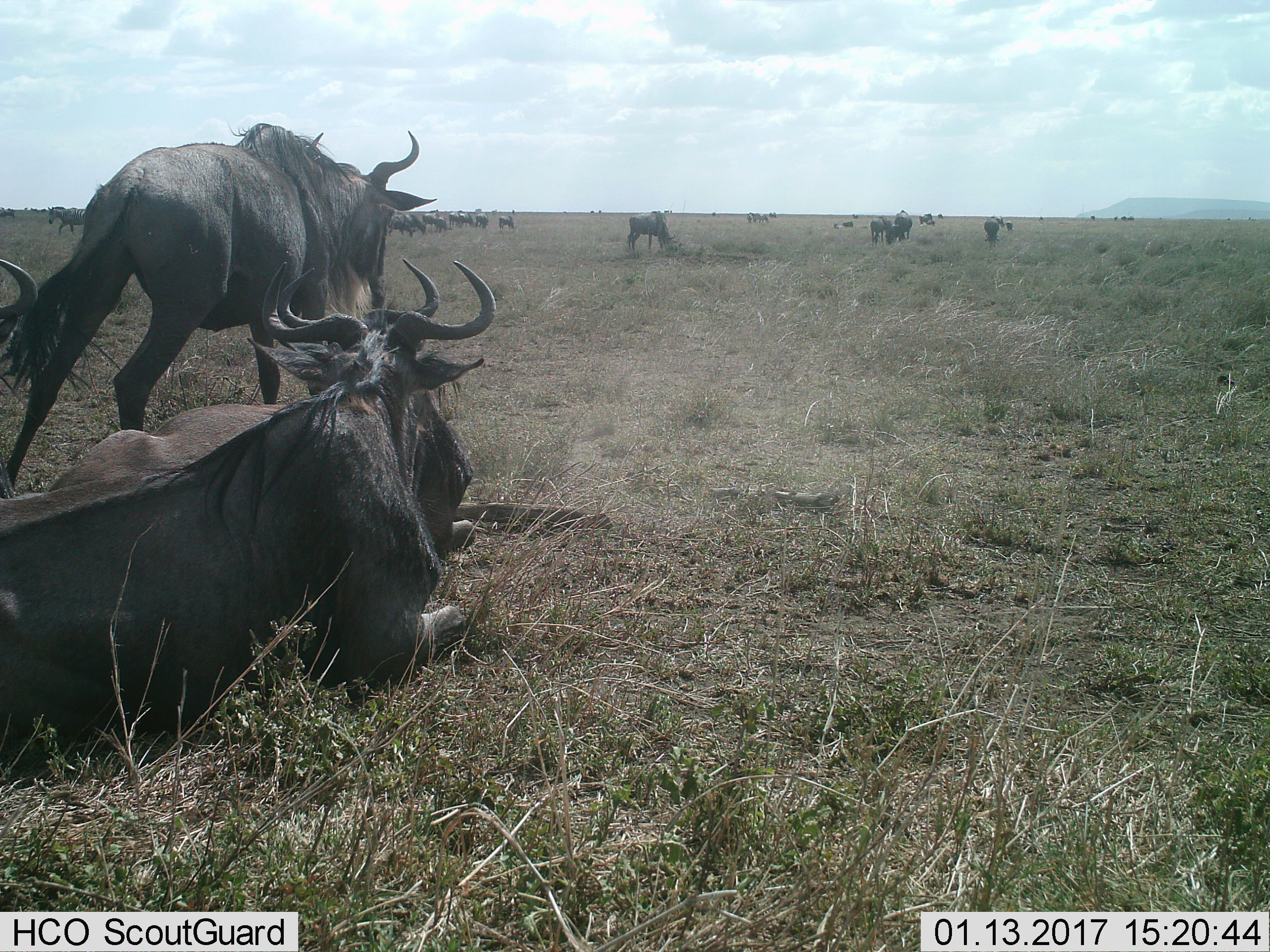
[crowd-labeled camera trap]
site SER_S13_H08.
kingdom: Animalia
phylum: Chordata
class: Mammalia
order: Artiodactyla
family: Bovidae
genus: Connochaetes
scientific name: Connochaetes taurinus taurinus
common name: blue wildebeest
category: wildebeestblue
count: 11-50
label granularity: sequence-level